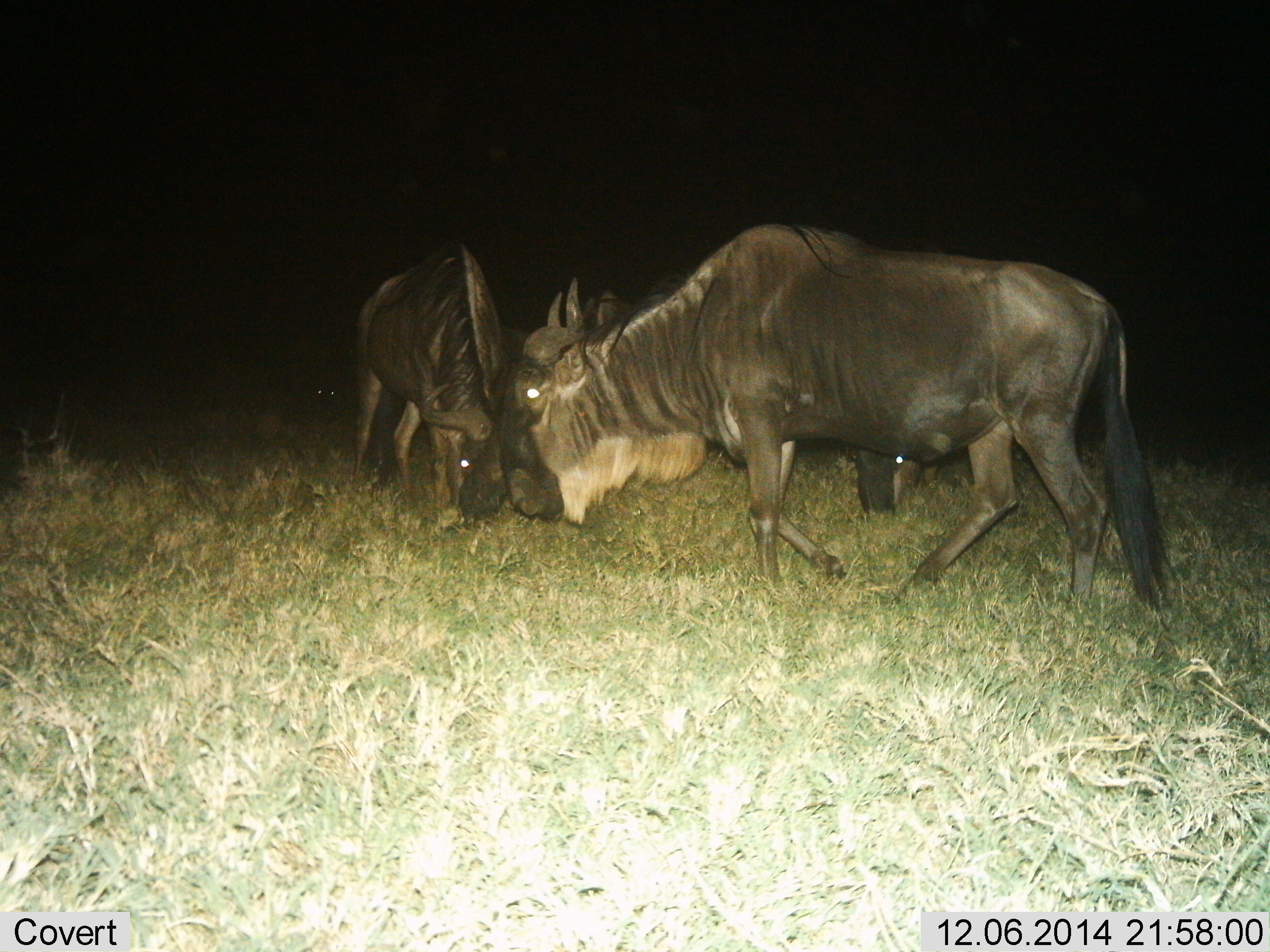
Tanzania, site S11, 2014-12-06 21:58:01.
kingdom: Animalia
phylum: Chordata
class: Mammalia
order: Artiodactyla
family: Bovidae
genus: Connochaetes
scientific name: Connochaetes taurinus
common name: blue wildebeest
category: wildebeest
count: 3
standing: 30%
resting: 0%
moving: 70%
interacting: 10%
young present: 0%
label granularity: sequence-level